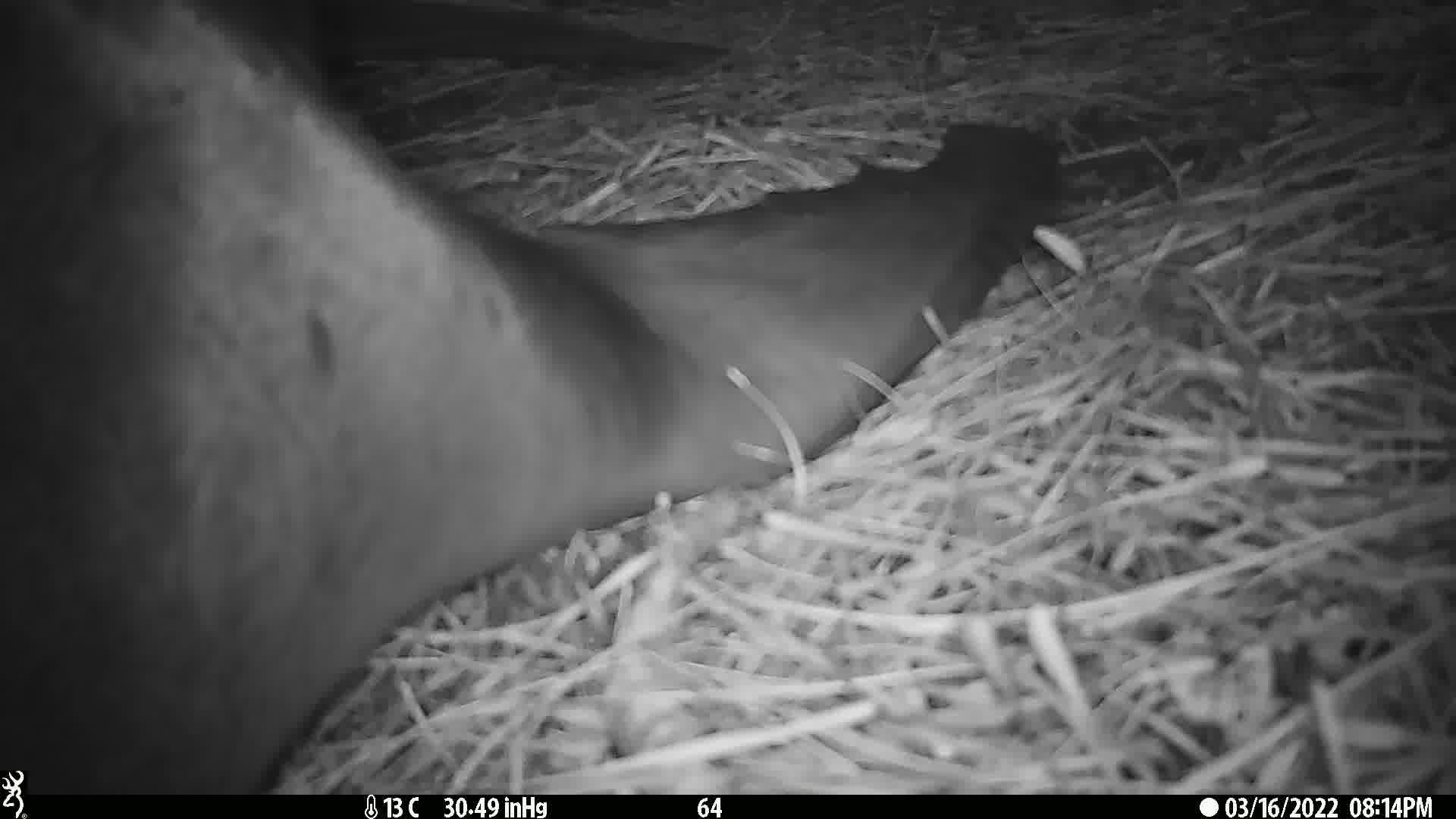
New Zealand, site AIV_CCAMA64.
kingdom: Animalia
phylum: Chordata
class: Mammalia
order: Carnivora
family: Otariidae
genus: Phocarctos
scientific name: Phocarctos hookeri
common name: new zealand sea lion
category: sealion